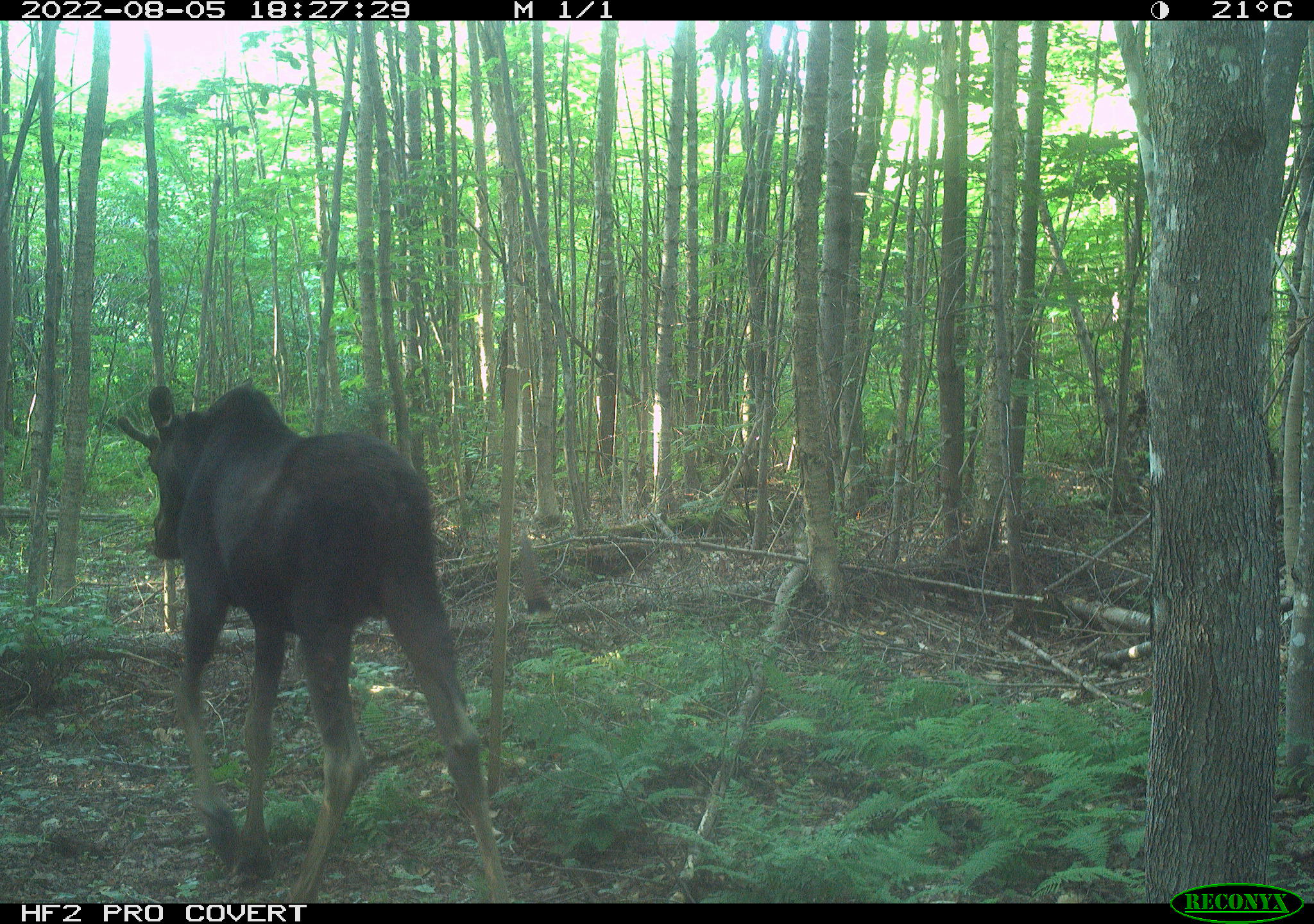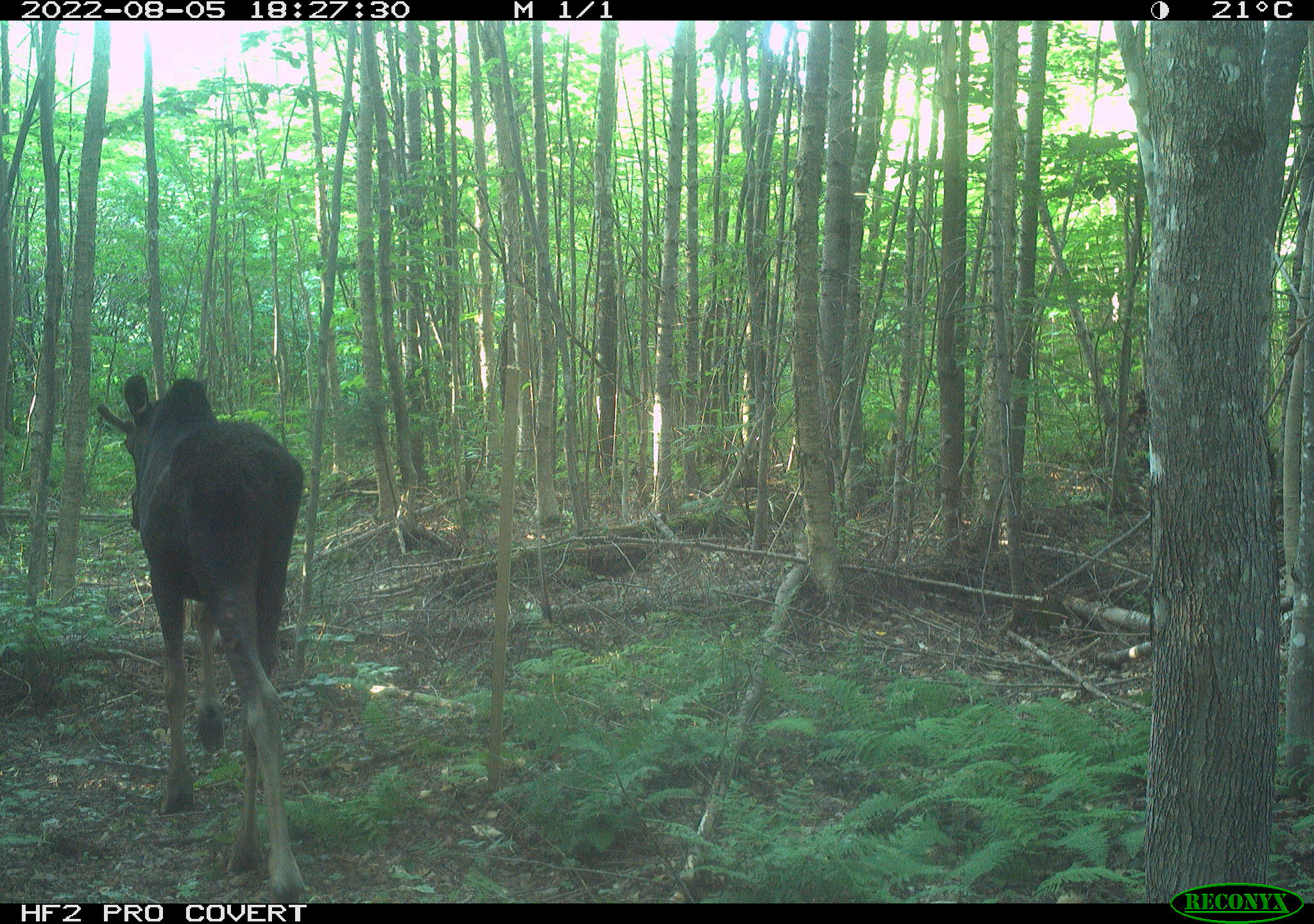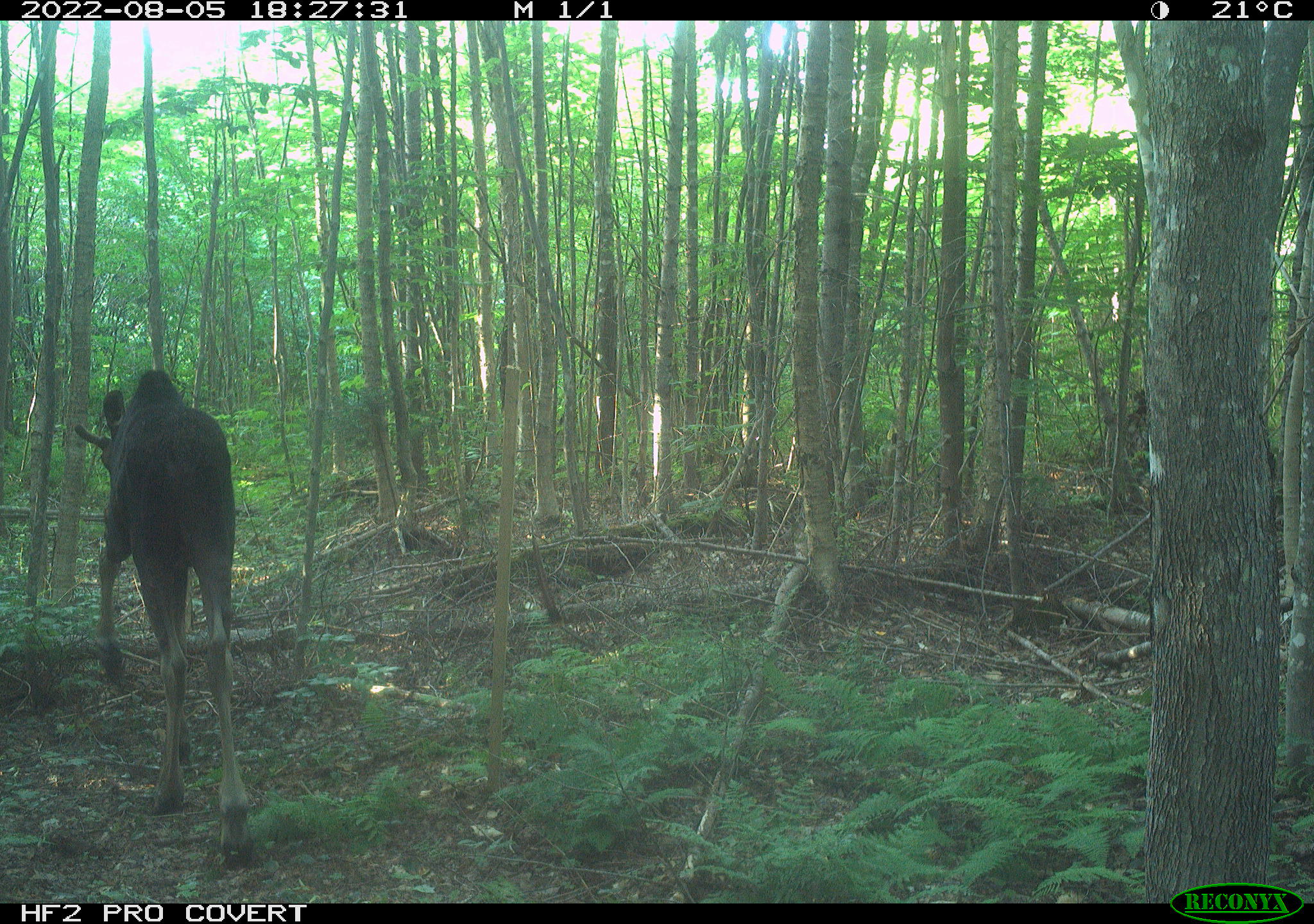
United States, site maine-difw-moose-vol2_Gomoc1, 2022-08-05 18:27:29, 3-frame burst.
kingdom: Animalia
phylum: Chordata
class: Mammalia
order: Artiodactyla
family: Cervidae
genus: Alces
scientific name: Alces alces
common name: moose